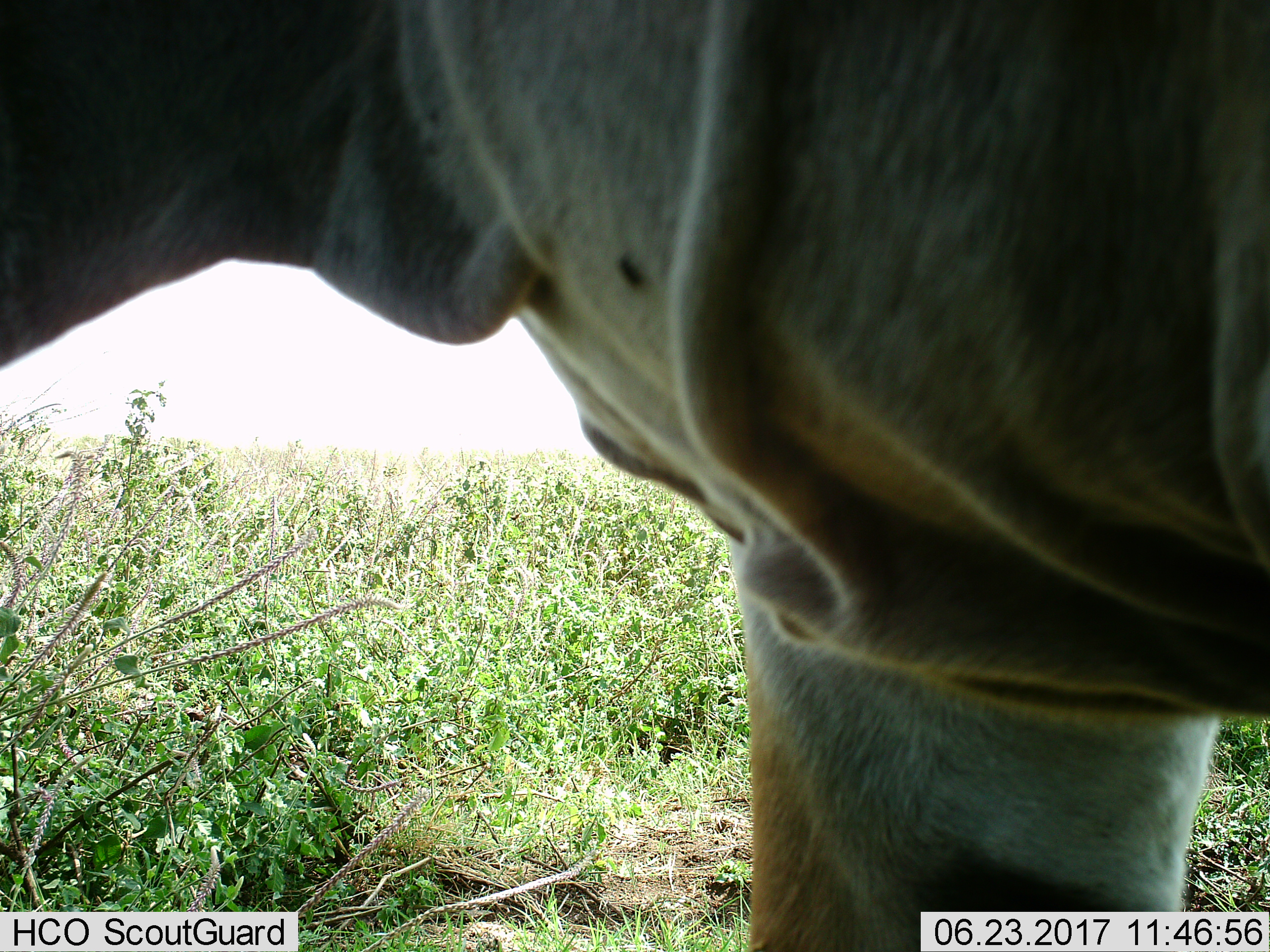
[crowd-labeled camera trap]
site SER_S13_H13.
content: unidentified animal